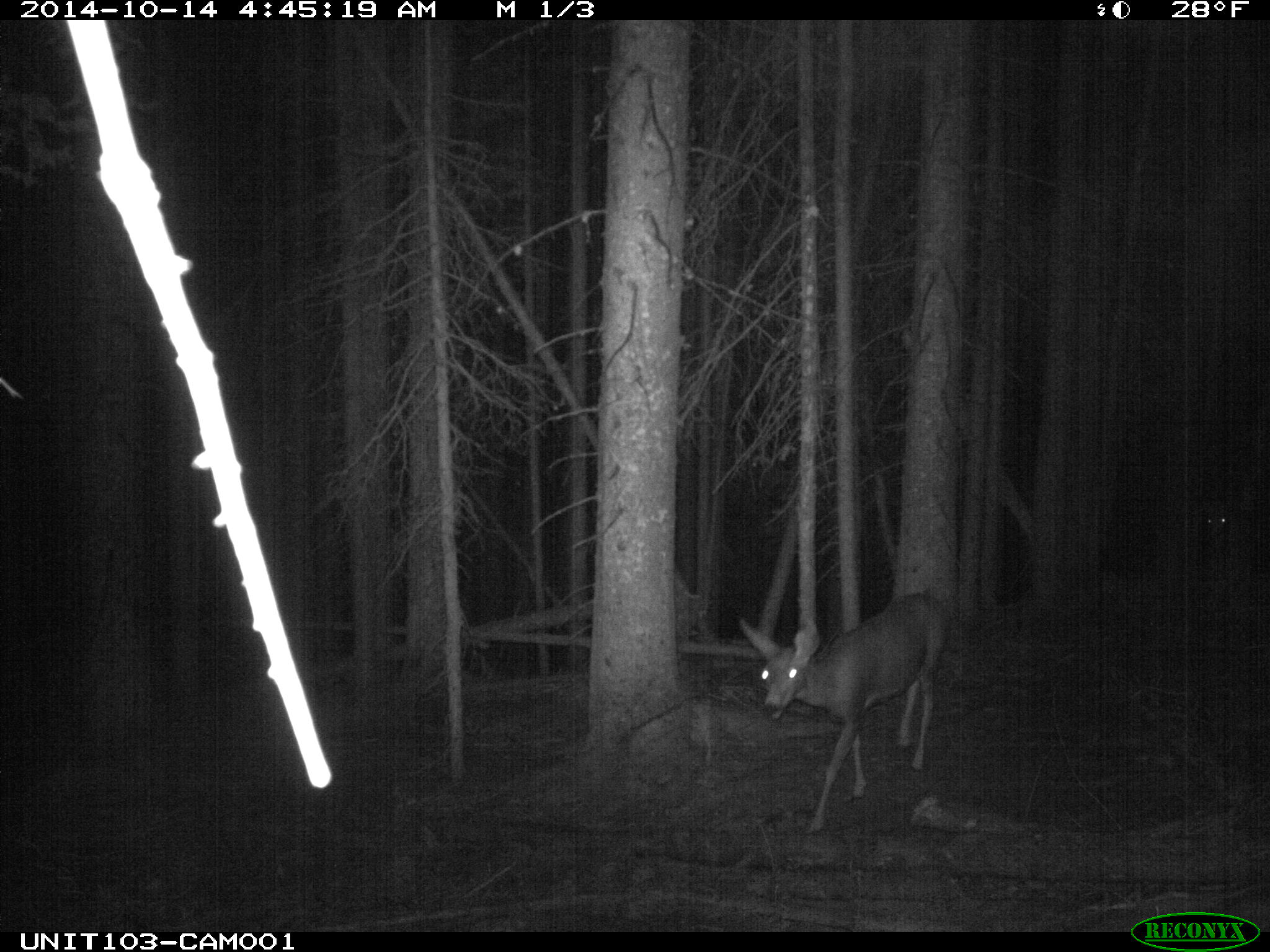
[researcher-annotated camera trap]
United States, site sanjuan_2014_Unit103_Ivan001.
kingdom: Animalia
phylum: Chordata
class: Mammalia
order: Artiodactyla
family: Cervidae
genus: Odocoileus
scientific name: Odocoileus hemionus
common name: mule deer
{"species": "Odocoileus hemionus (mule deer)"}